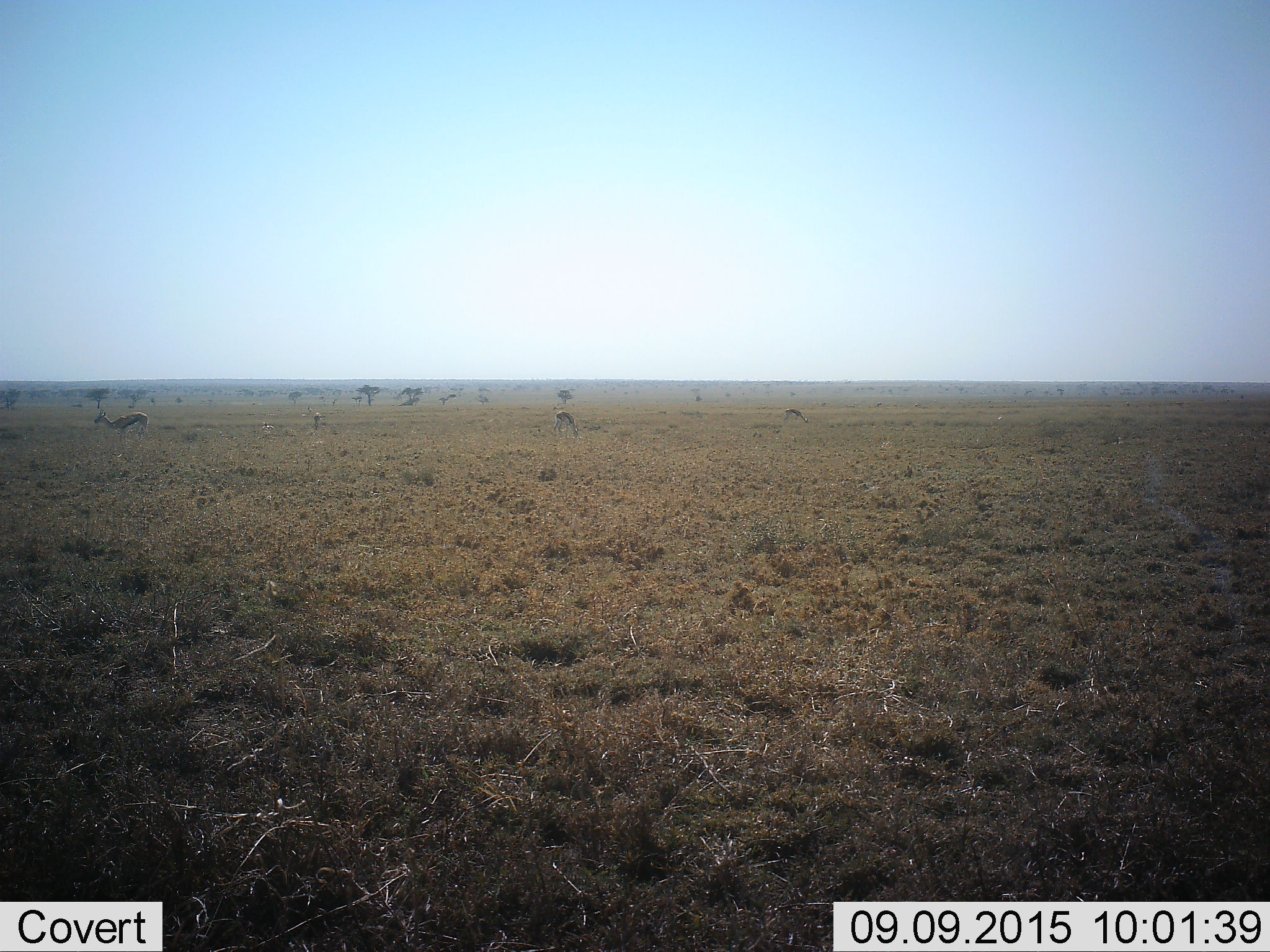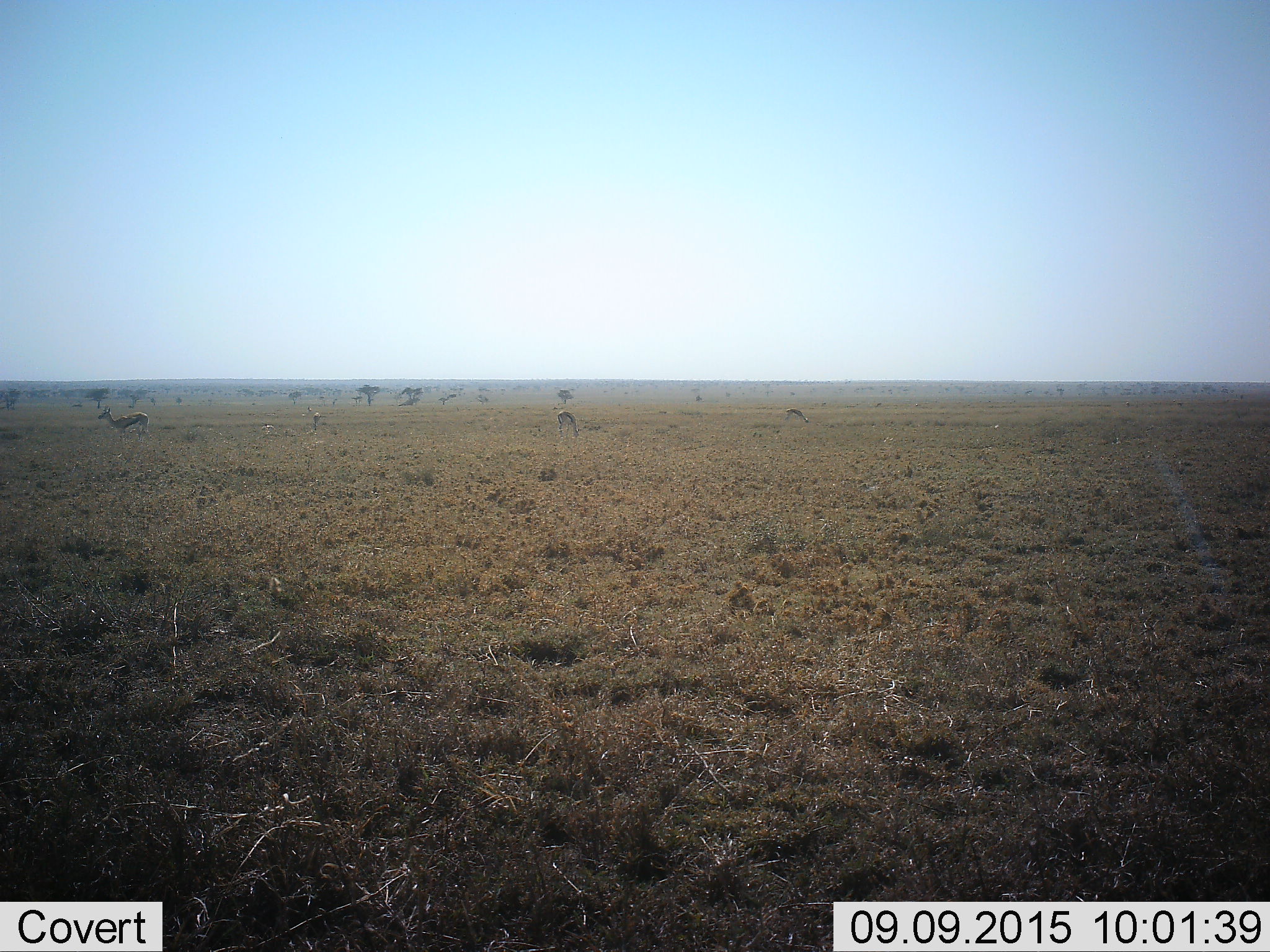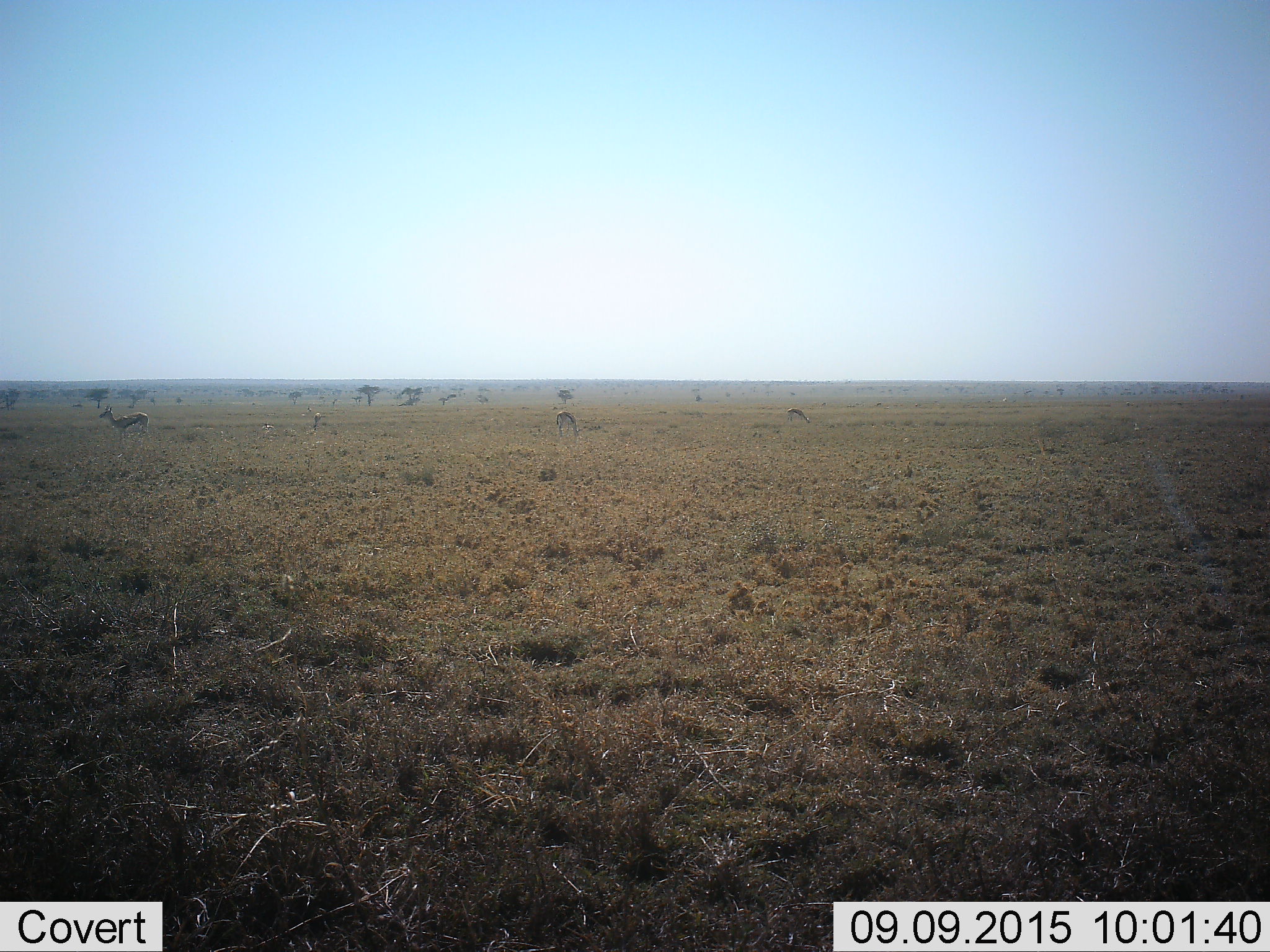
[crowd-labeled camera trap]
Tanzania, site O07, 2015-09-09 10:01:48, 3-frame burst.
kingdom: Animalia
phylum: Chordata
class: Mammalia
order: Artiodactyla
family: Bovidae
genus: Eudorcas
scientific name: Eudorcas thomsonii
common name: thomson's gazelle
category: gazellethomsons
Gazellethomsons (thomson's gazelle) (Eudorcas thomsonii), count 4. Behavior (volunteer vote fractions): standing 100%, resting 0%, moving 0%, interacting 0%. Young present (vote fraction): 0%. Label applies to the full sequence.